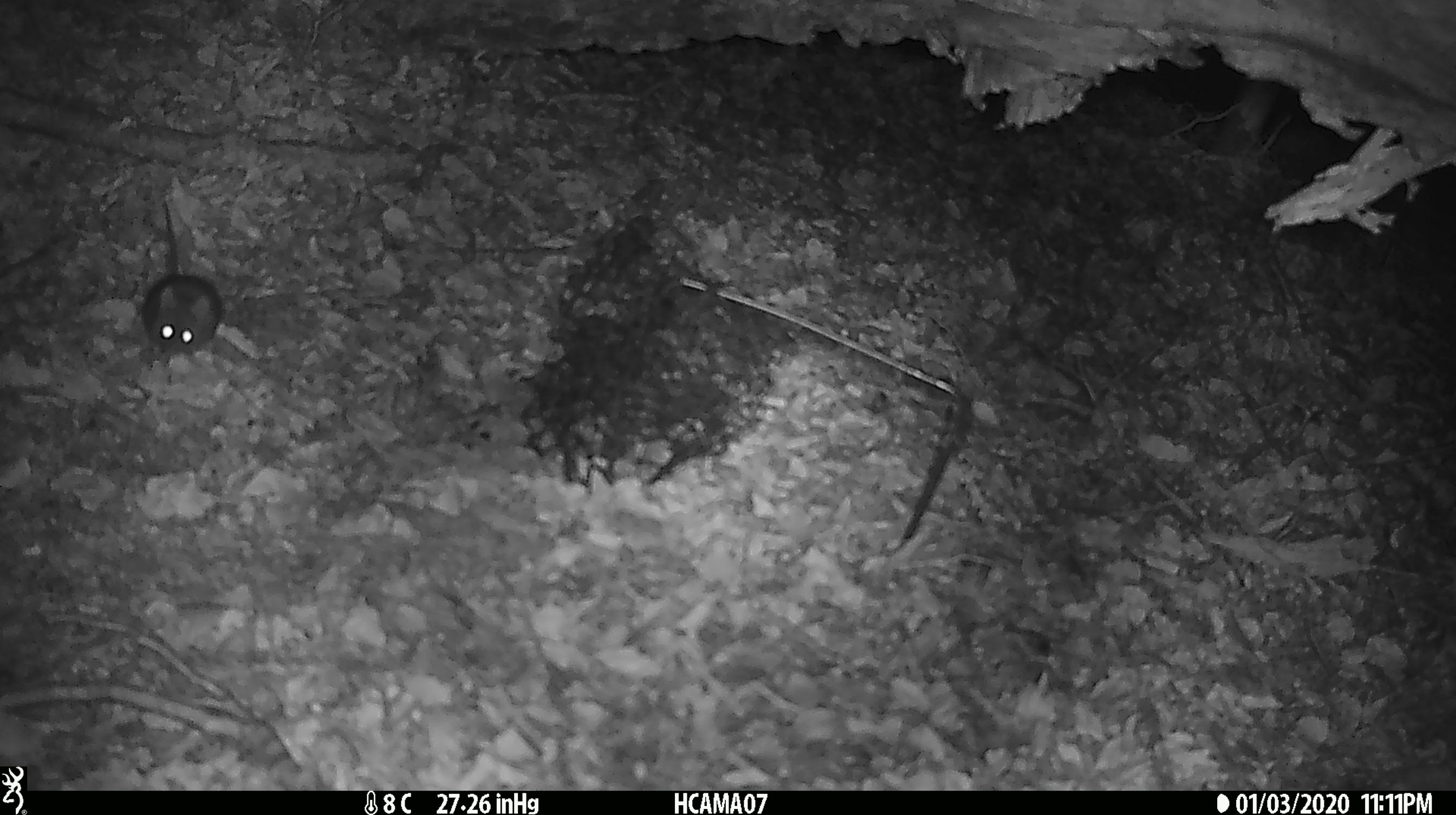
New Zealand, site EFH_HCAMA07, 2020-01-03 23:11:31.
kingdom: Animalia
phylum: Chordata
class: Mammalia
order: Rodentia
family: Muridae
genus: Mus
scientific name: Mus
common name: mouse